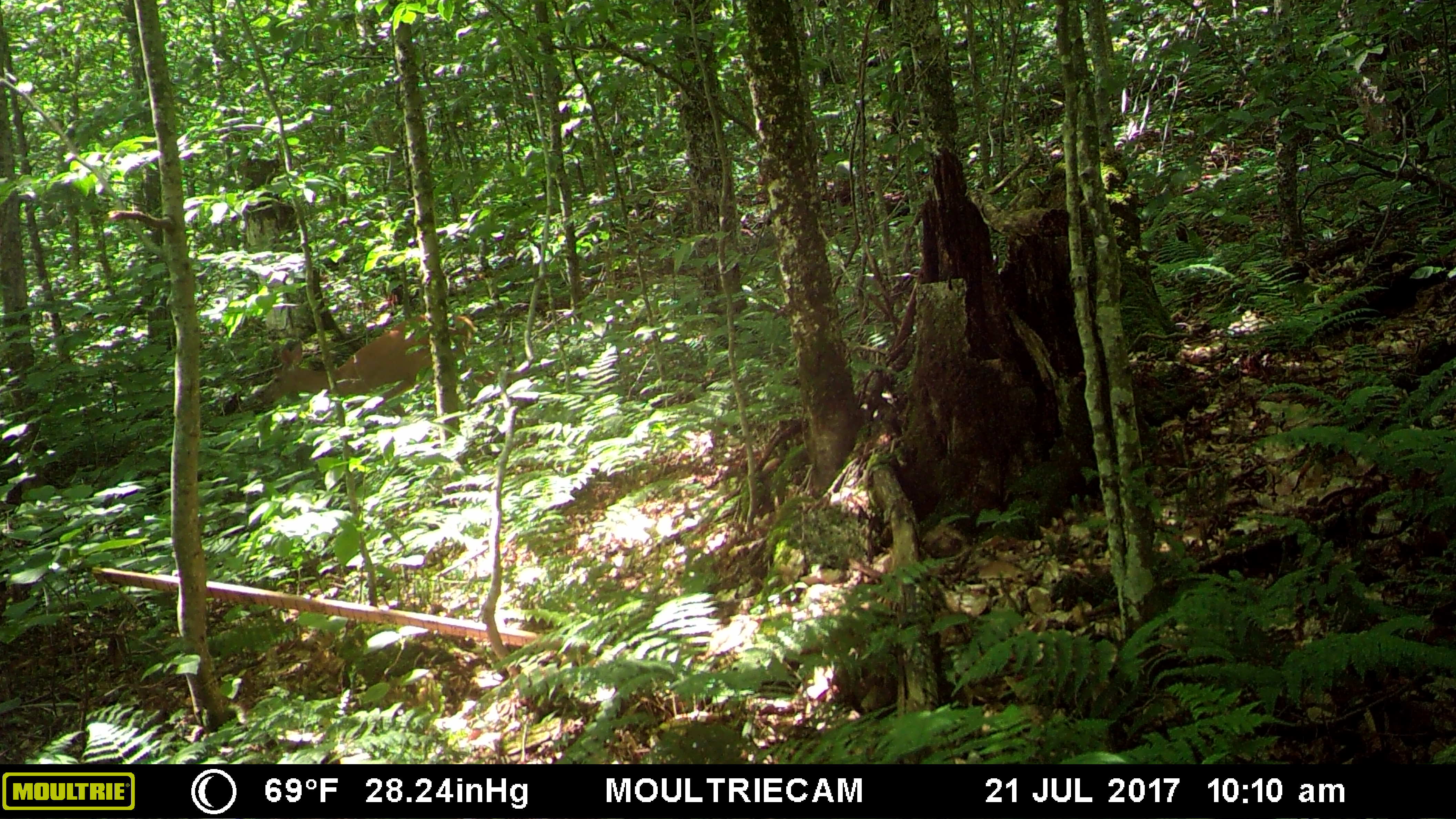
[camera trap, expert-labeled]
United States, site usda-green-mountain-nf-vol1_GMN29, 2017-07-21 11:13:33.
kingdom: Animalia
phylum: Chordata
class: Mammalia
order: Artiodactyla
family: Cervidae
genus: Odocoileus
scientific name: Odocoileus virginianus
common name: white-tailed deer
White-tailed deer (Odocoileus virginianus).